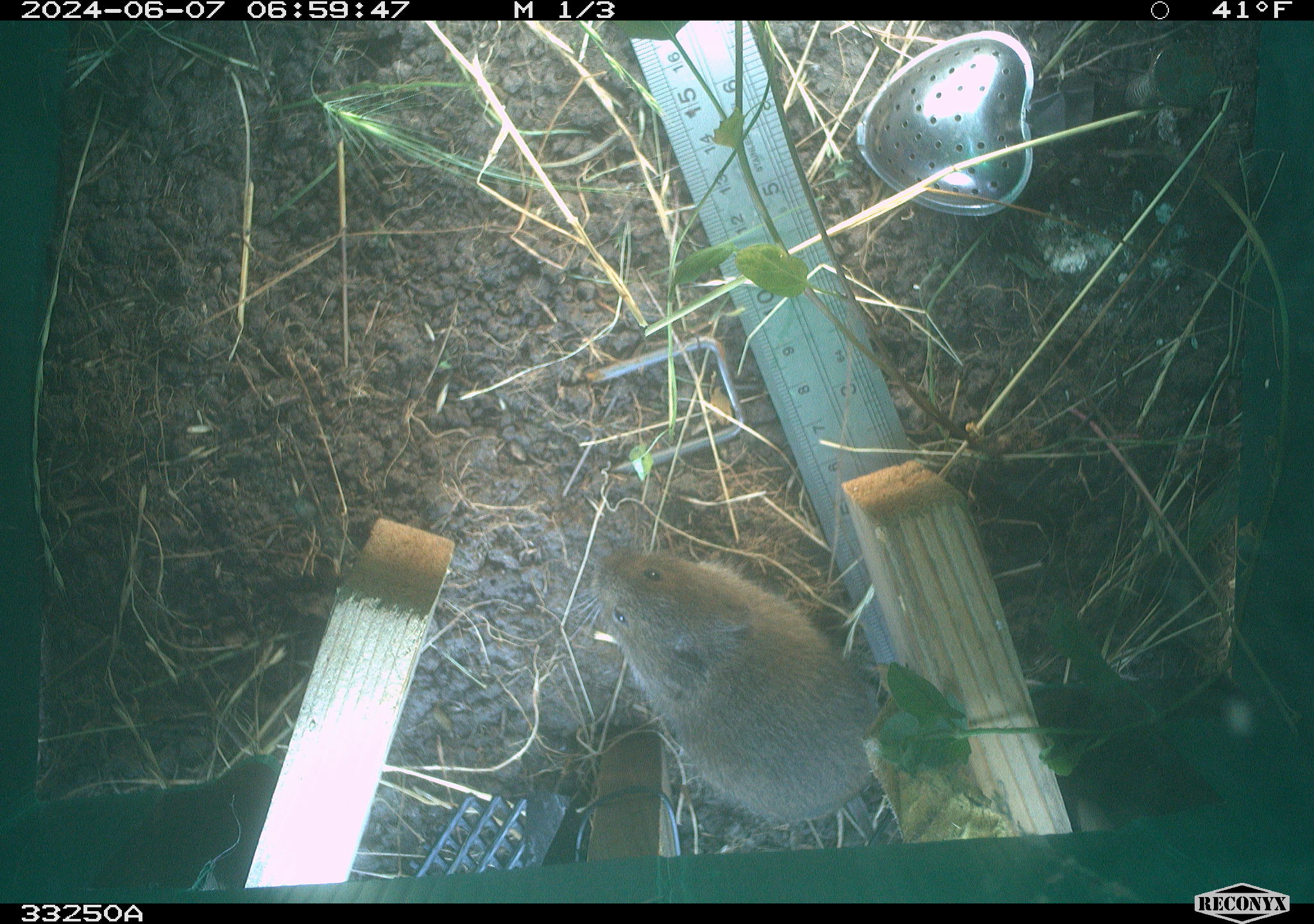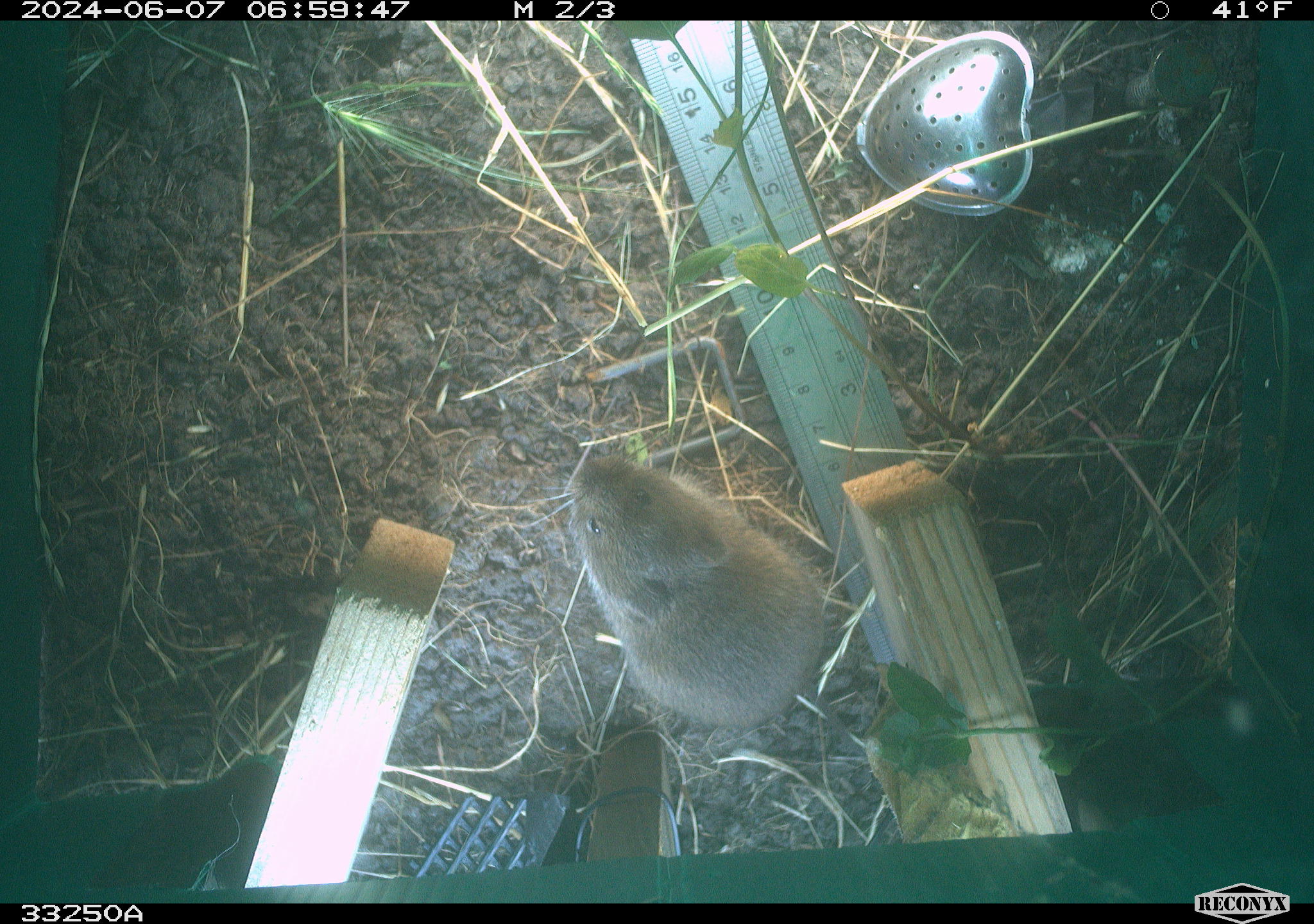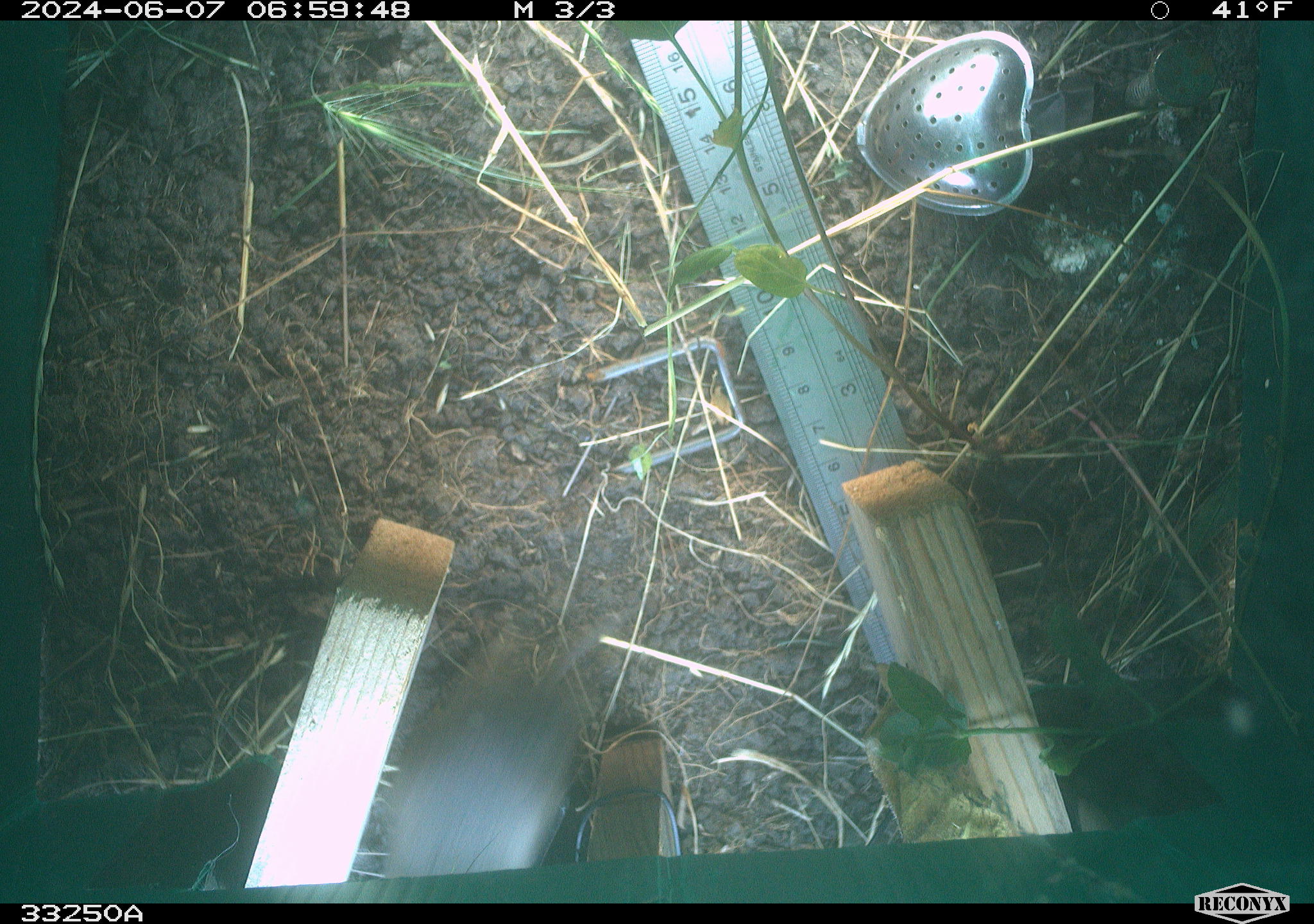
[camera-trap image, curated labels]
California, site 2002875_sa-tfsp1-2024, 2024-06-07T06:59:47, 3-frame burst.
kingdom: Animalia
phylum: Chordata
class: Mammalia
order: Rodentia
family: Cricetidae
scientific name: Arvicolinae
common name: voles, lemmings, and muskrats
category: arvicolinae subfamily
Arvicolinae subfamily (voles, lemmings, and muskrats) (Arvicolinae).